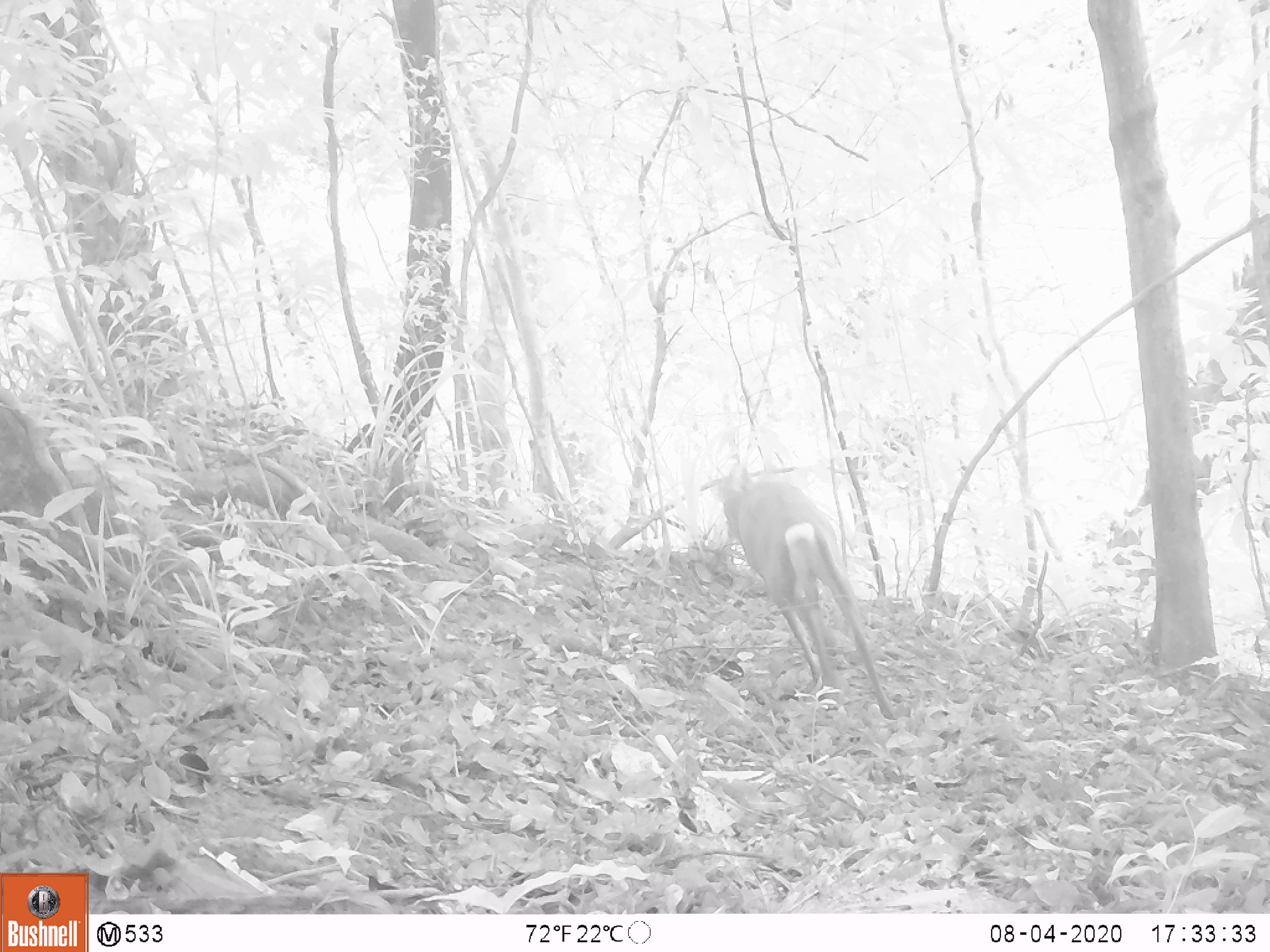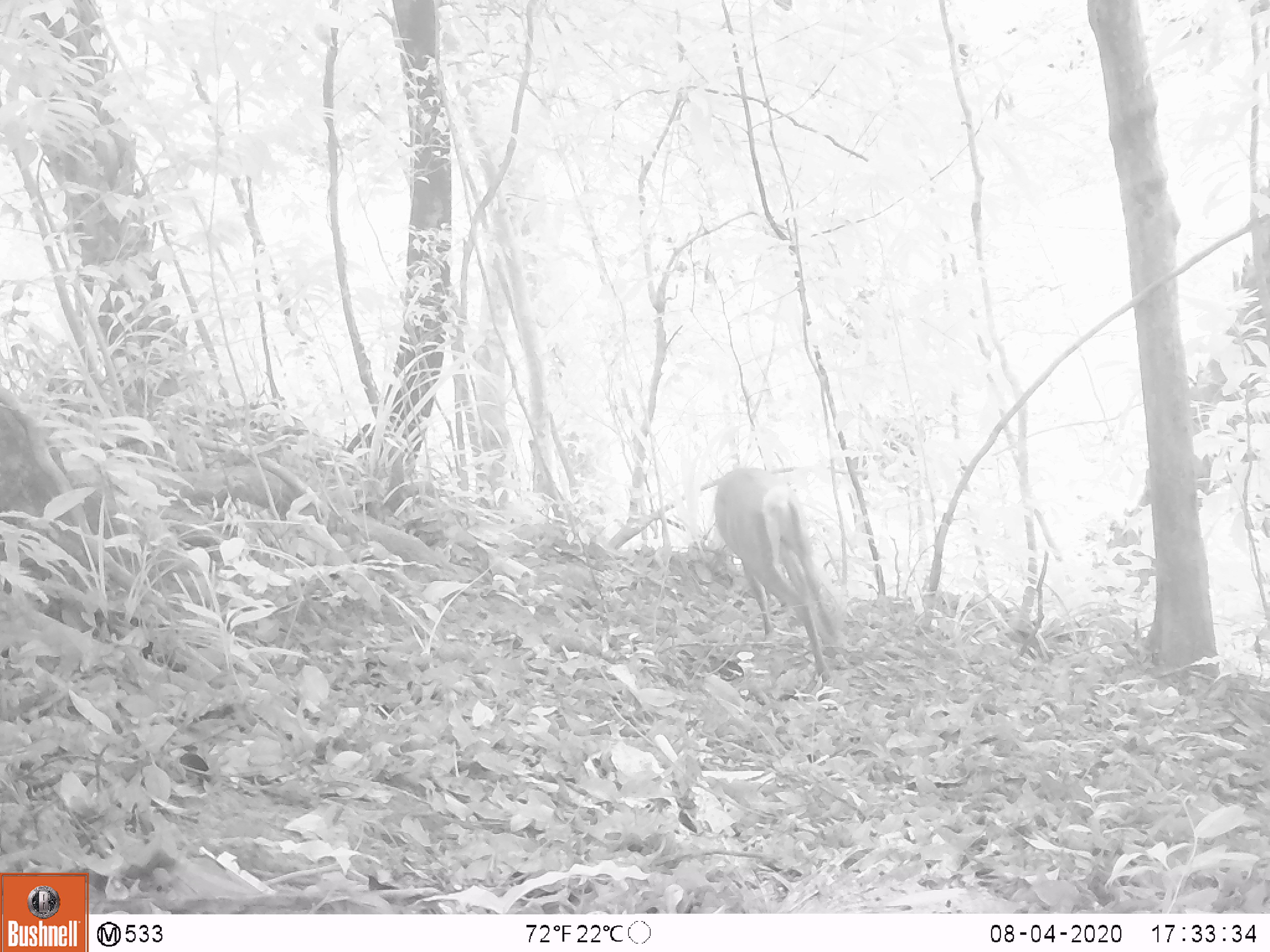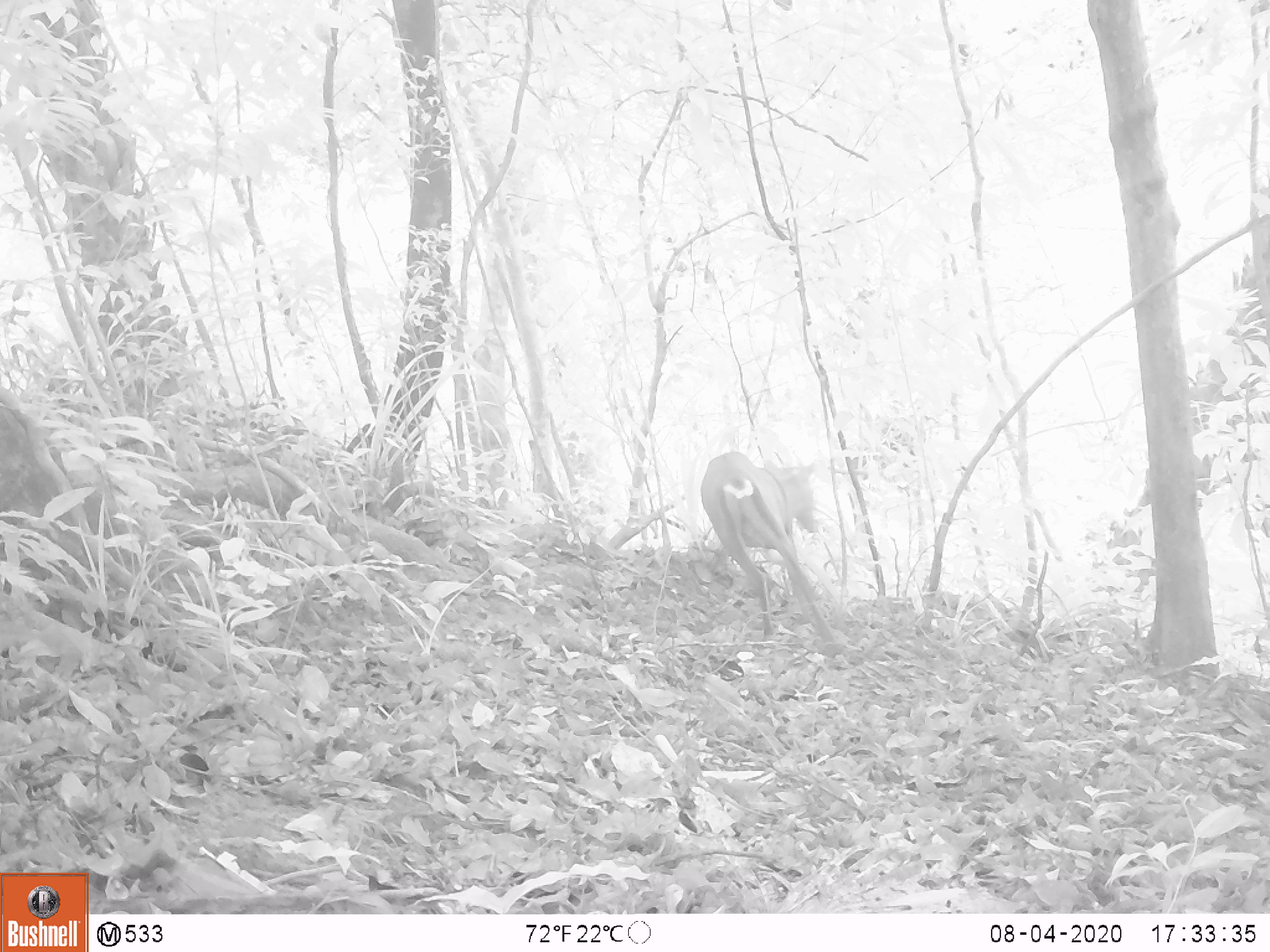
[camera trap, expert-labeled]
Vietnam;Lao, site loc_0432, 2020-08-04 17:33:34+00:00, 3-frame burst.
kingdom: Animalia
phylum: Chordata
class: Mammalia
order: Artiodactyla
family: Cervidae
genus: Muntiacus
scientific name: Muntiacus rooseveltorum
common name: roosevelt's muntjac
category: roosevelts muntjac group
Roosevelts muntjac group (roosevelt's muntjac) (Muntiacus rooseveltorum). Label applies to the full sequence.